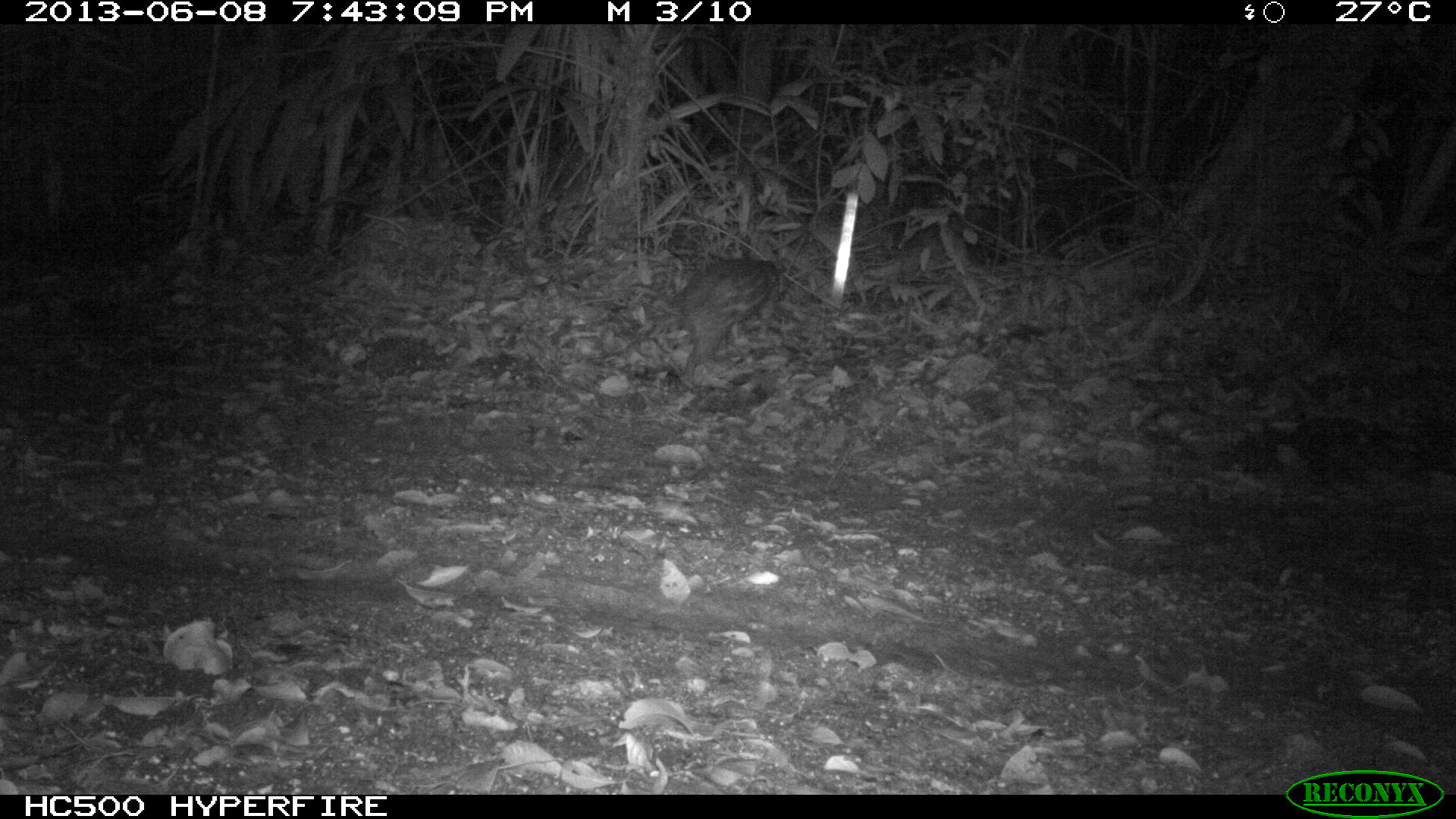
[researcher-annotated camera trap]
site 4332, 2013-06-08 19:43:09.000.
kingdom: Animalia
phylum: Chordata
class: Mammalia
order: Rodentia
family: Cuniculidae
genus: Cuniculus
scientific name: Cuniculus paca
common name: lowland paca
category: agouti paca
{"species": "agouti paca (lowland paca) (Cuniculus paca)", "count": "1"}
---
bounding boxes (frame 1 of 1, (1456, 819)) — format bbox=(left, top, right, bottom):
agouti paca: bbox=(669, 258, 785, 385)